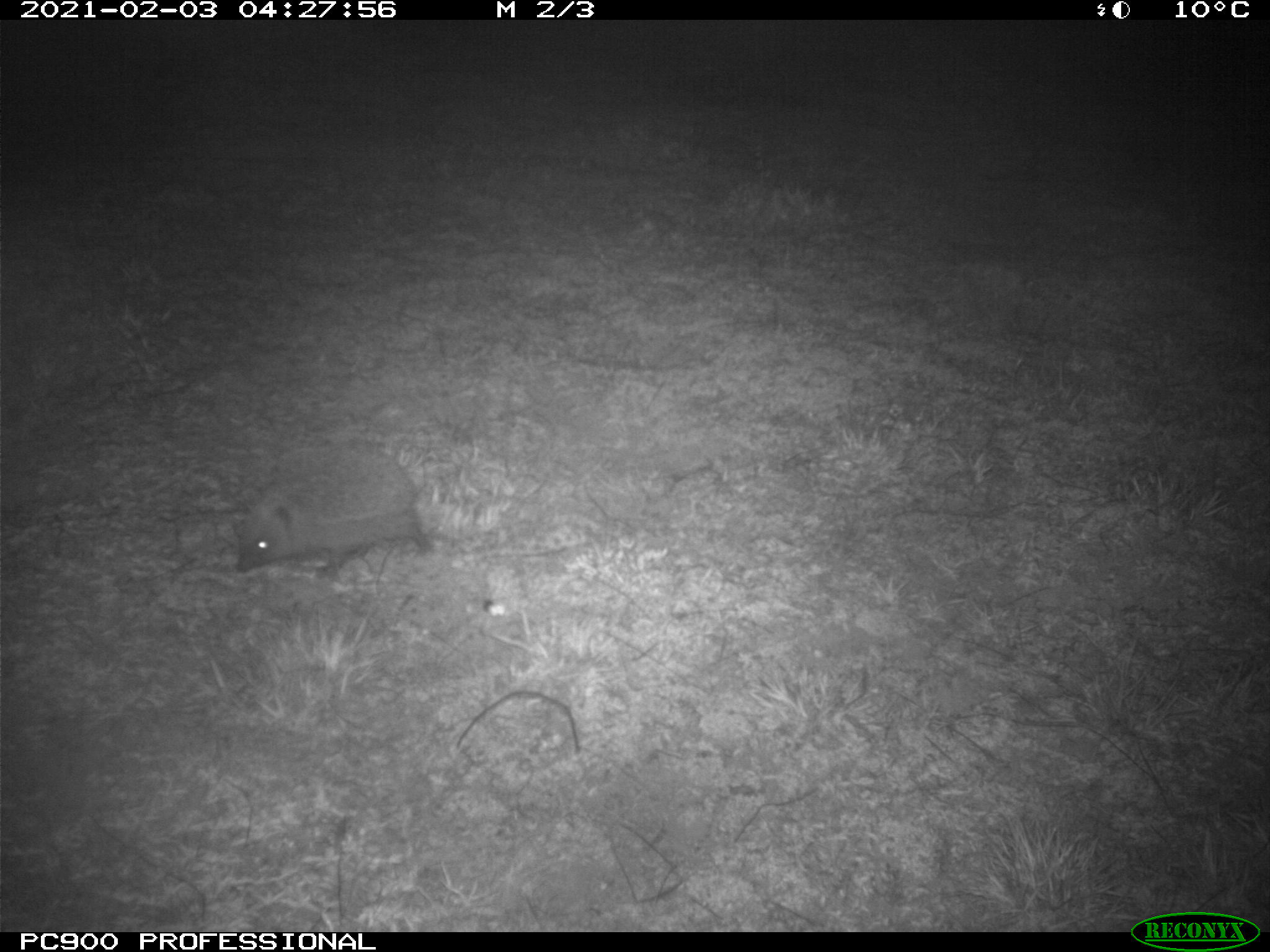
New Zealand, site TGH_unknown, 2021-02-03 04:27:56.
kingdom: Animalia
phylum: Chordata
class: Mammalia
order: Eulipotyphla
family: Erinaceidae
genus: Erinaceus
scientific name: Erinaceus europaeus europaeus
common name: european hedgehog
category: hedgehog